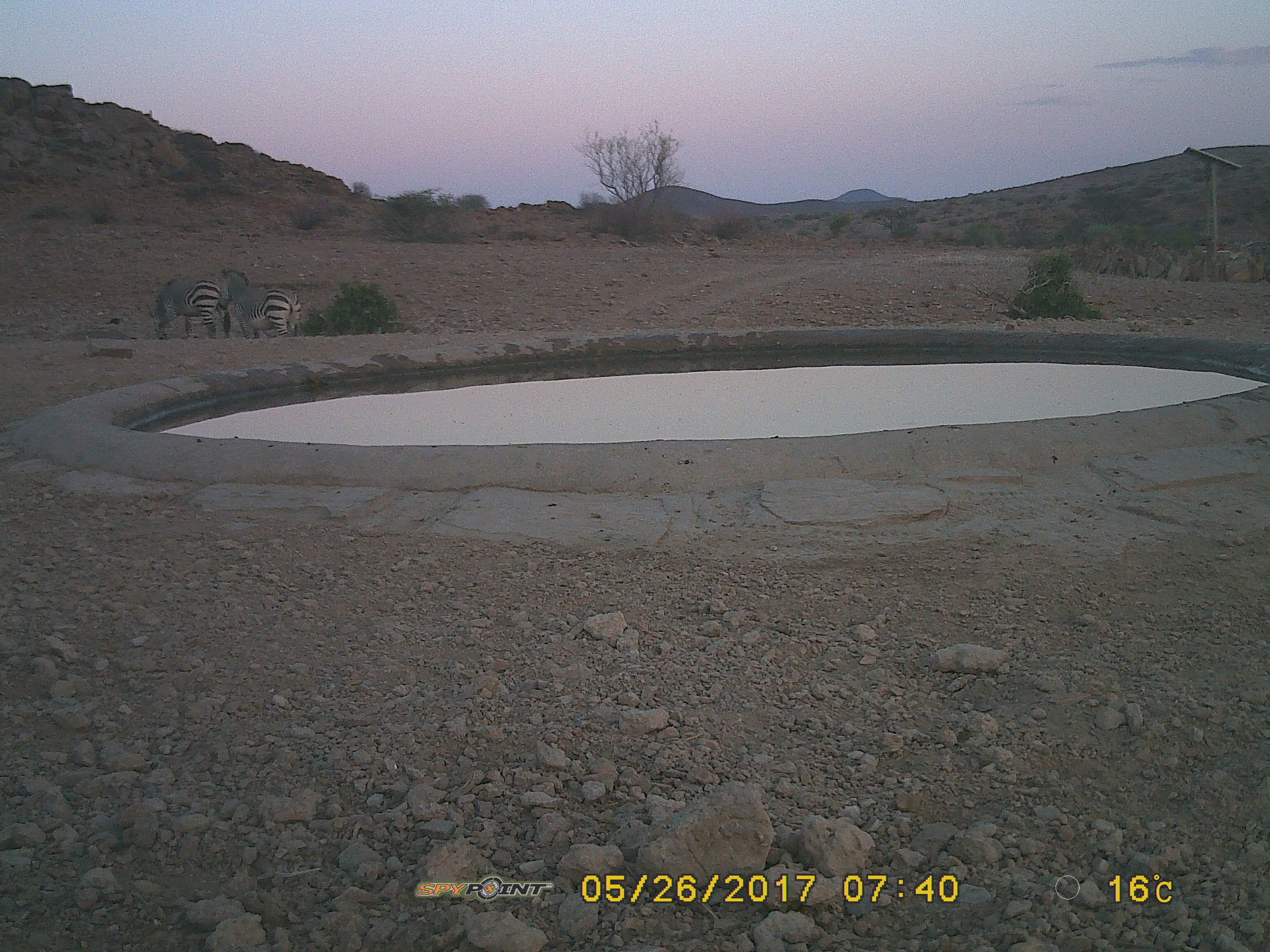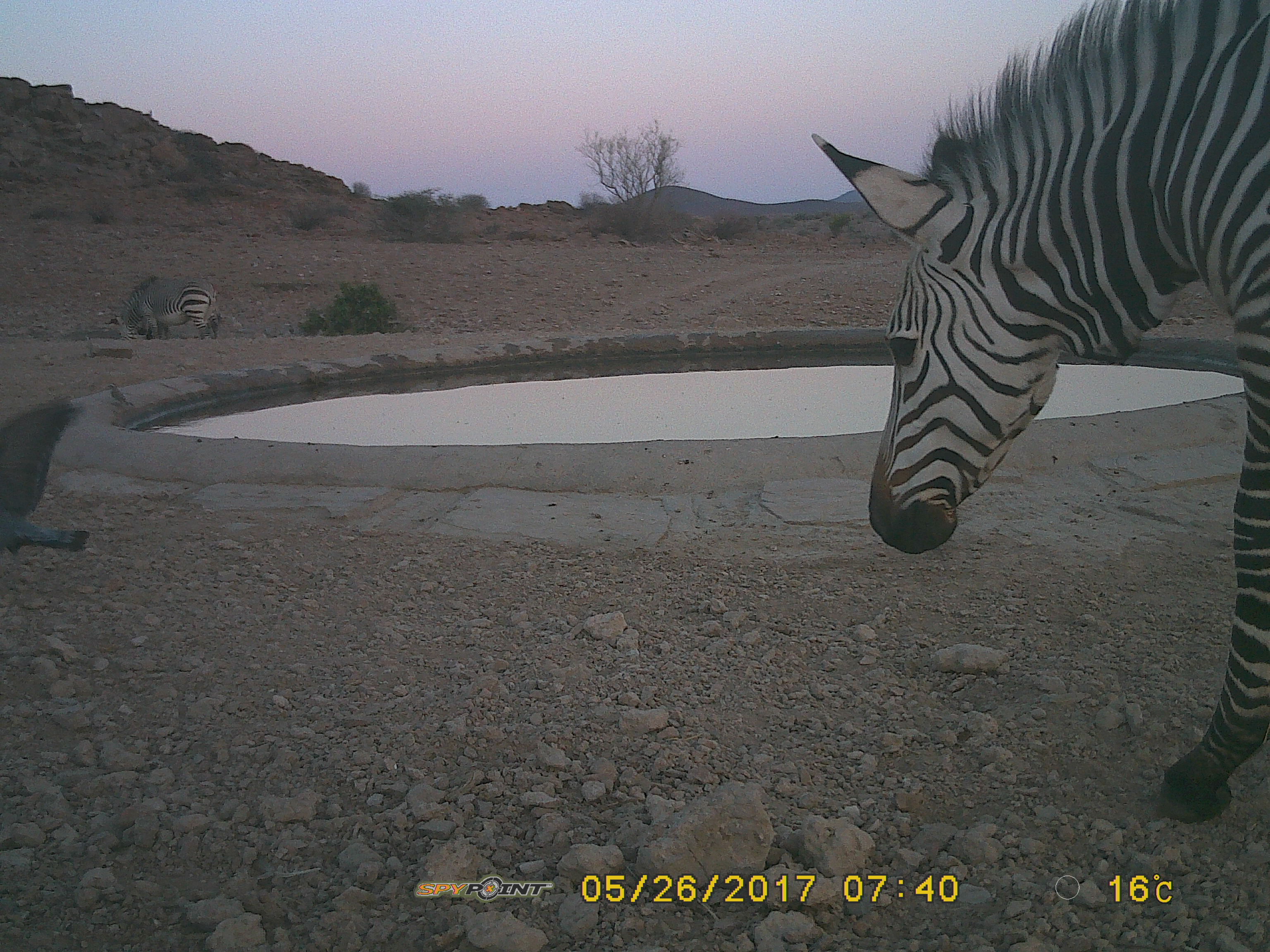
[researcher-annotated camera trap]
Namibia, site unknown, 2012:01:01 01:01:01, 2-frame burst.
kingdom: Animalia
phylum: Chordata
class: Mammalia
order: Perissodactyla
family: Equidae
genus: Equus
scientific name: Equus zebra hartmannae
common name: hartmann's mountain zebra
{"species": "Equus zebra hartmannae (hartmann's mountain zebra)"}